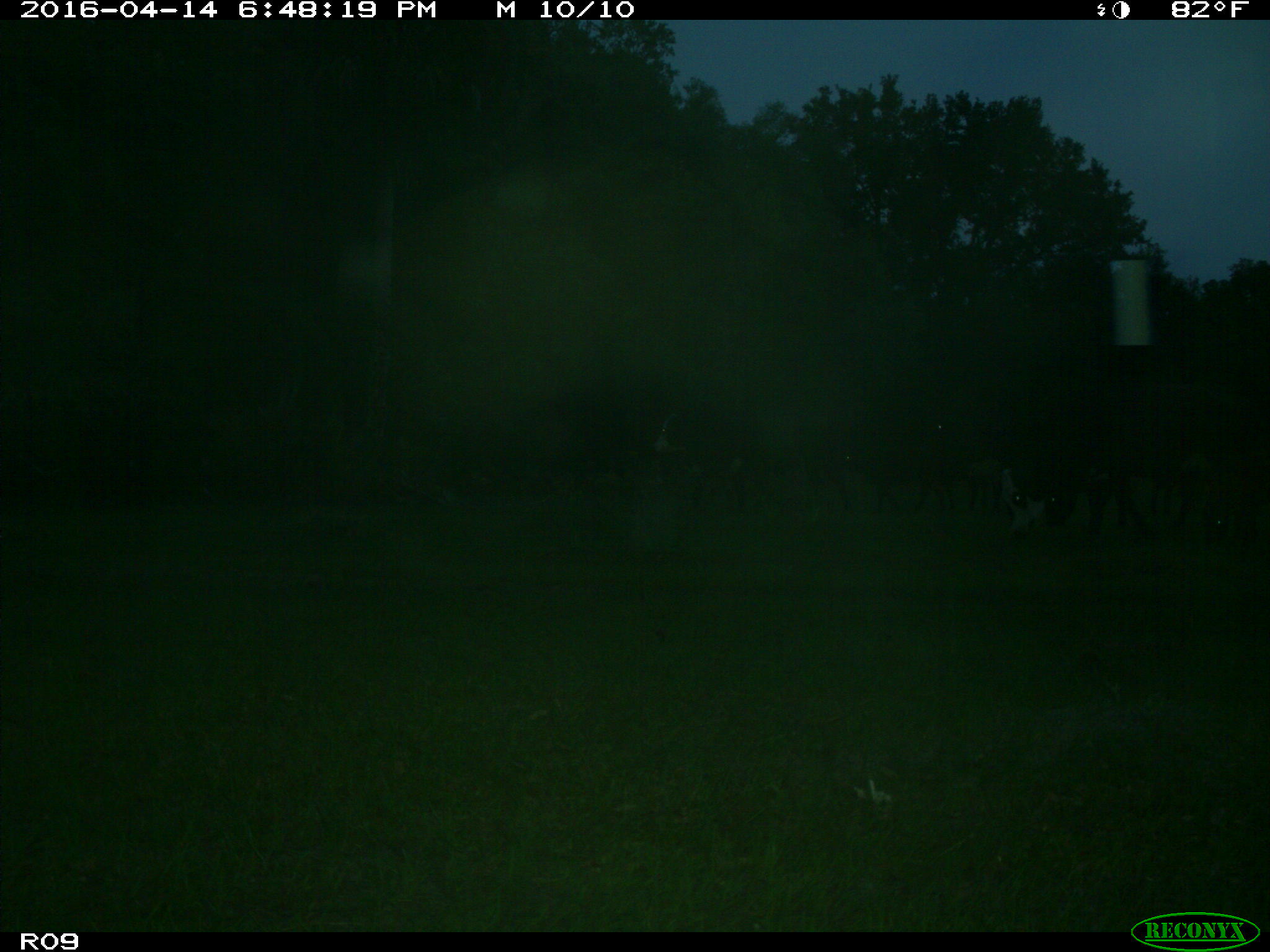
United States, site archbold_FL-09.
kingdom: Animalia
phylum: Chordata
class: Mammalia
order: Artiodactyla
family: Bovidae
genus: Bos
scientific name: Bos taurus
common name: domestic cow